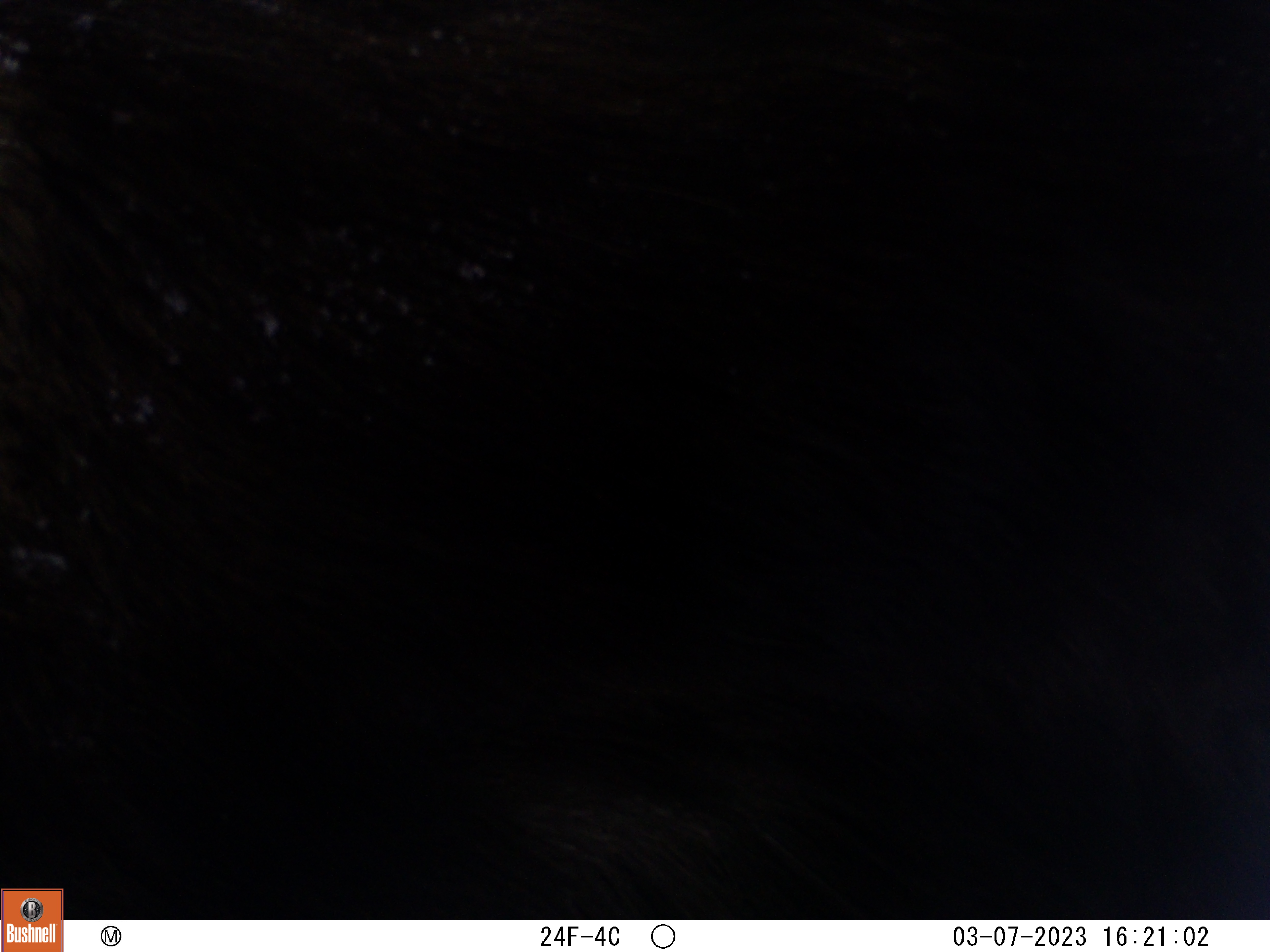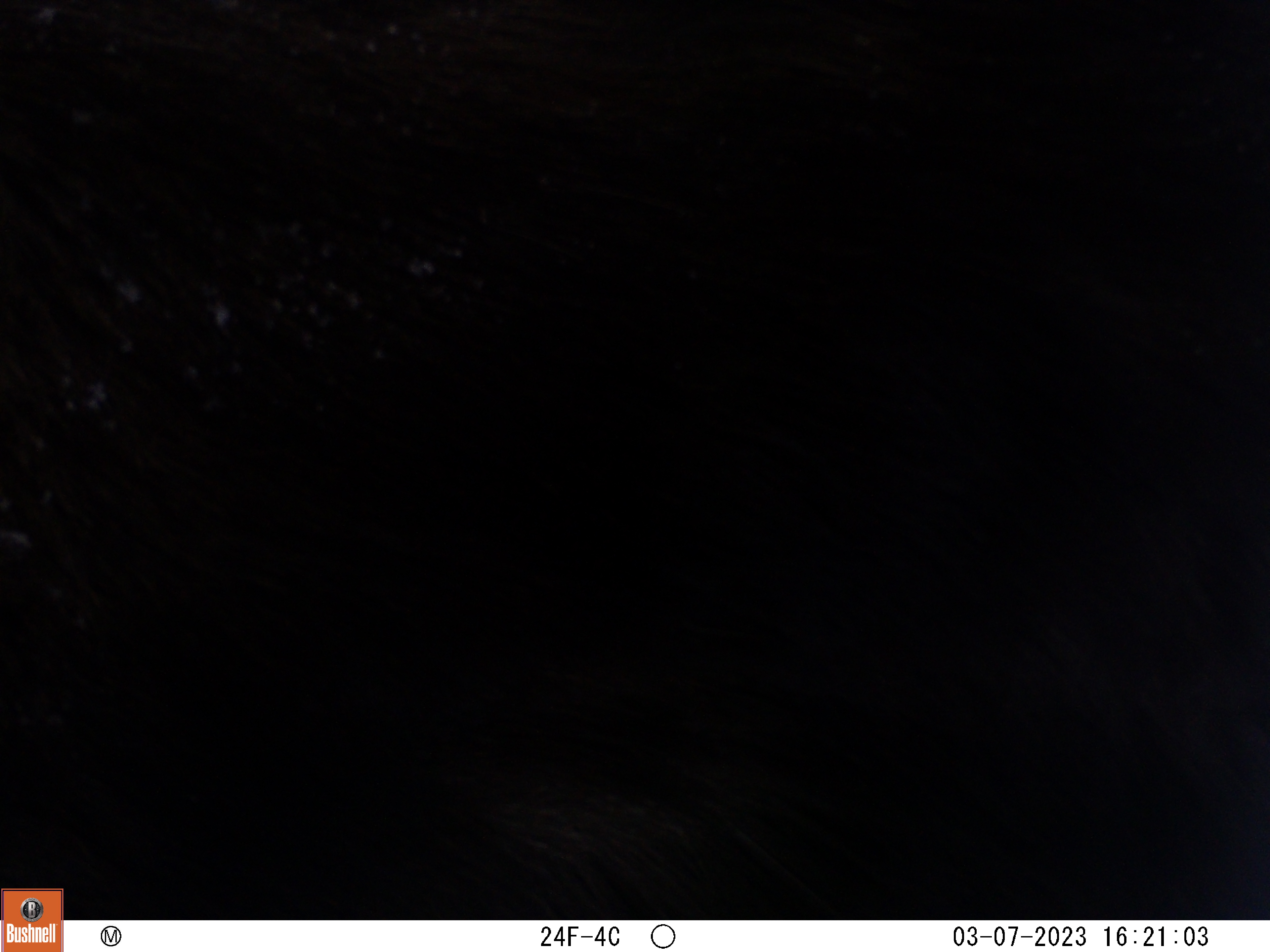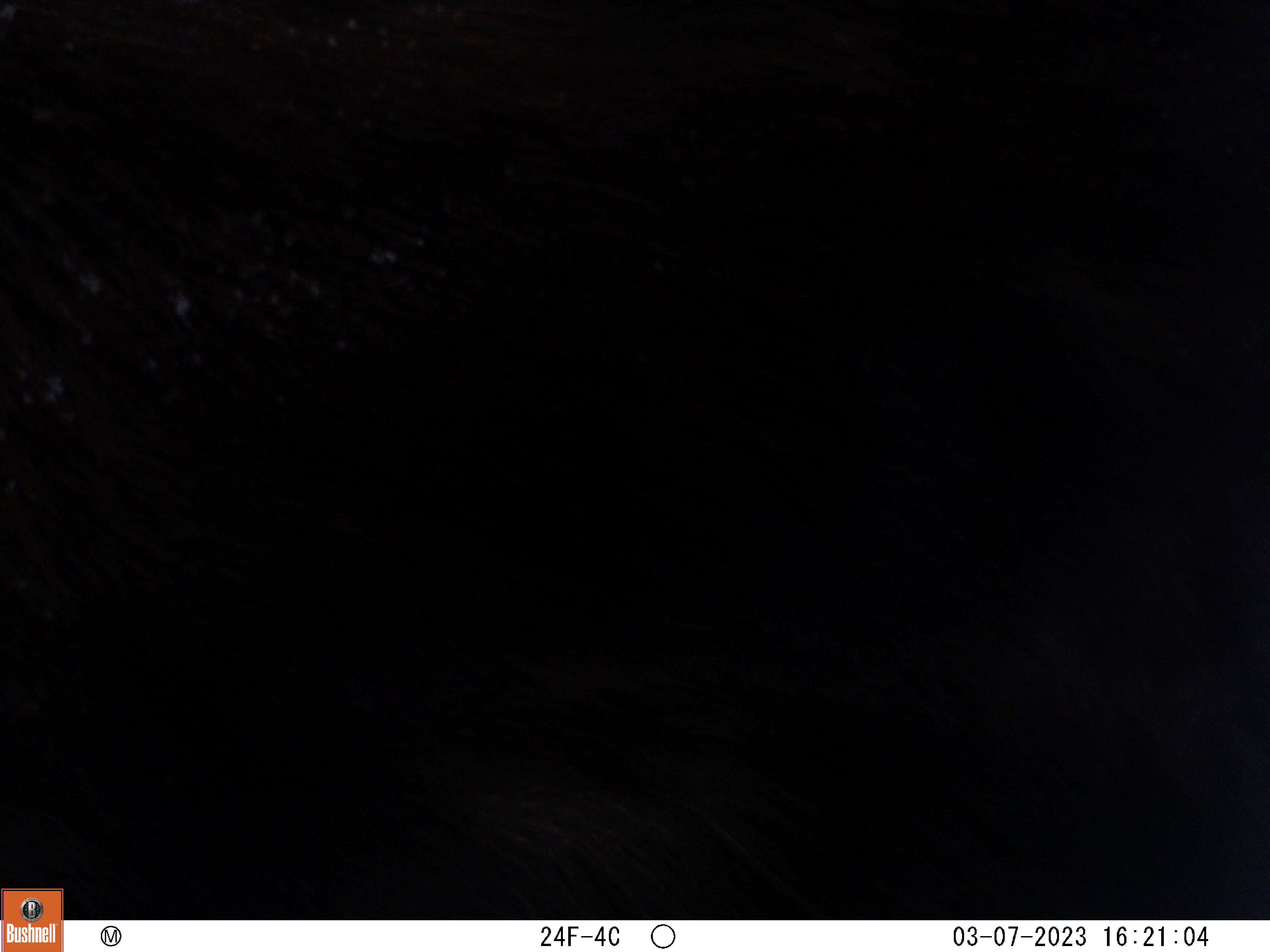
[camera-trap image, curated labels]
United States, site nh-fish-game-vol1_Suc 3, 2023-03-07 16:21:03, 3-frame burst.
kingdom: Animalia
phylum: Chordata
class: Mammalia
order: Artiodactyla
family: Cervidae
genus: Alces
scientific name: Alces alces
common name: moose